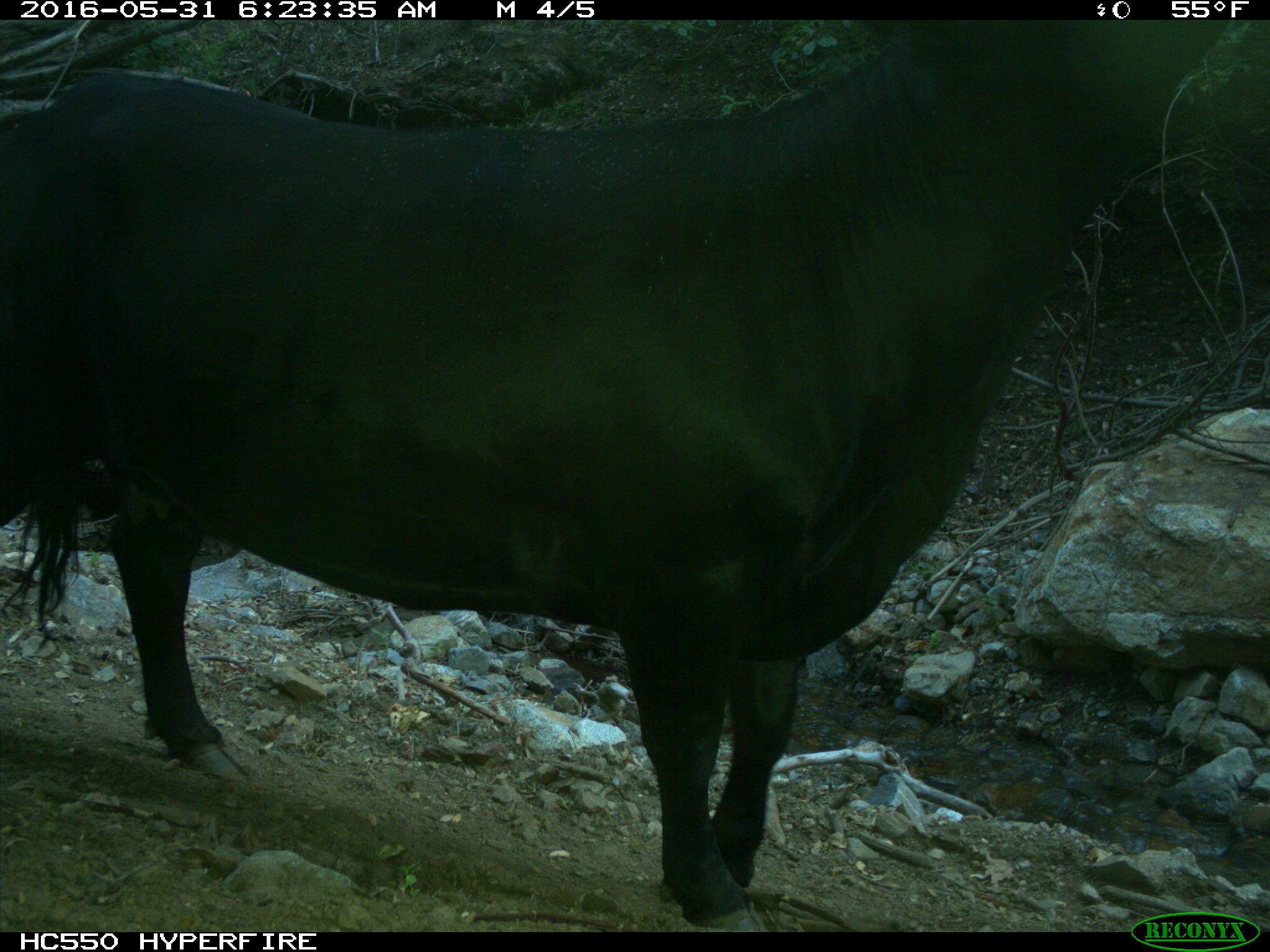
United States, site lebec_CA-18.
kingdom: Animalia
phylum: Chordata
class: Mammalia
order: Artiodactyla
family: Bovidae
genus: Bos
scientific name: Bos taurus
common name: domestic cow